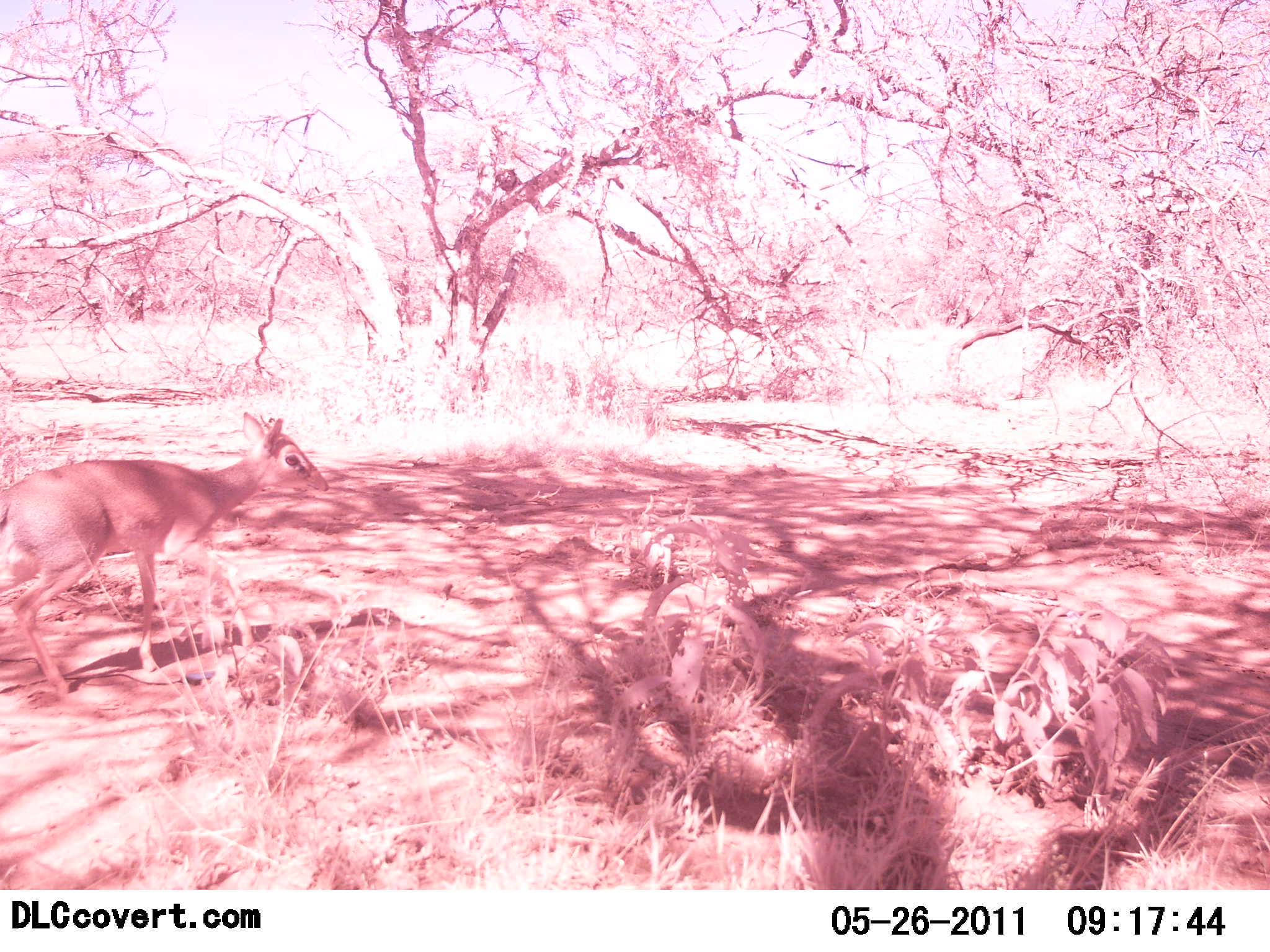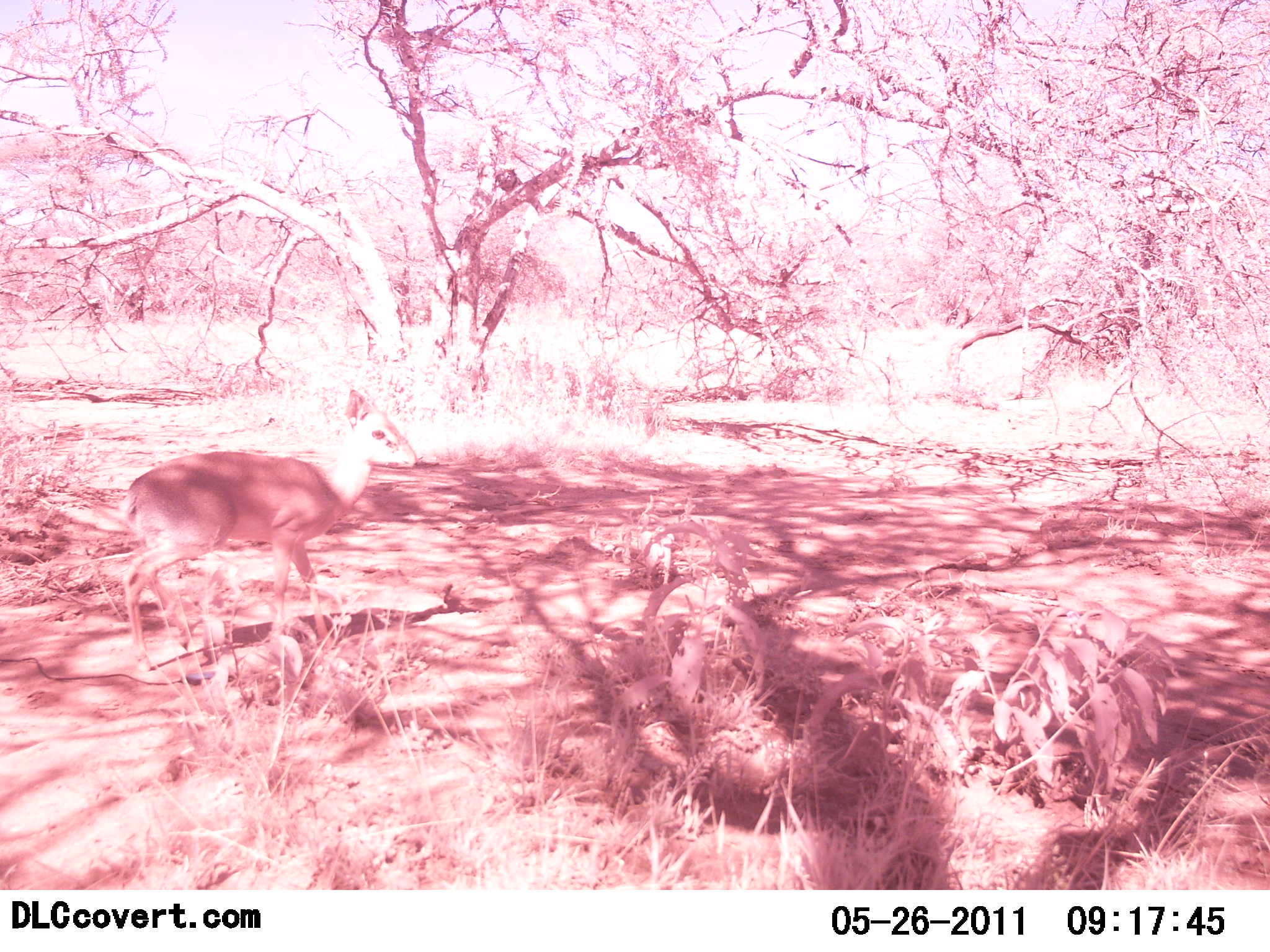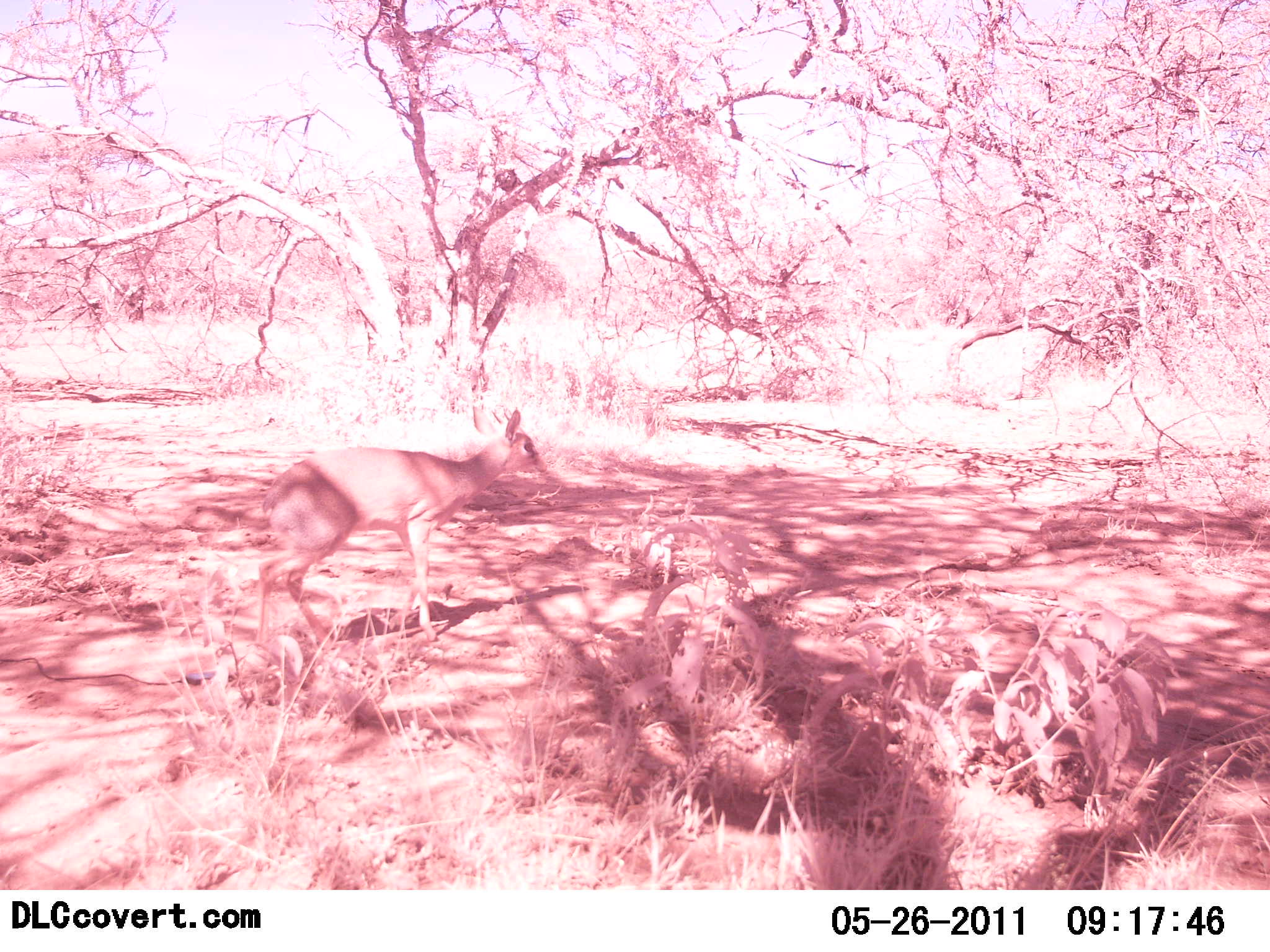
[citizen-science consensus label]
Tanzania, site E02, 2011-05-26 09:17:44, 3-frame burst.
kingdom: Animalia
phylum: Chordata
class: Mammalia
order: Artiodactyla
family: Bovidae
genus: Madoqua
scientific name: Madoqua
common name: dikdik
Dikdik (Madoqua), count 1. Behavior (volunteer vote fractions): standing 0%, resting 0%, moving 100%, interacting 0%. Young present (vote fraction): 0%. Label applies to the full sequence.